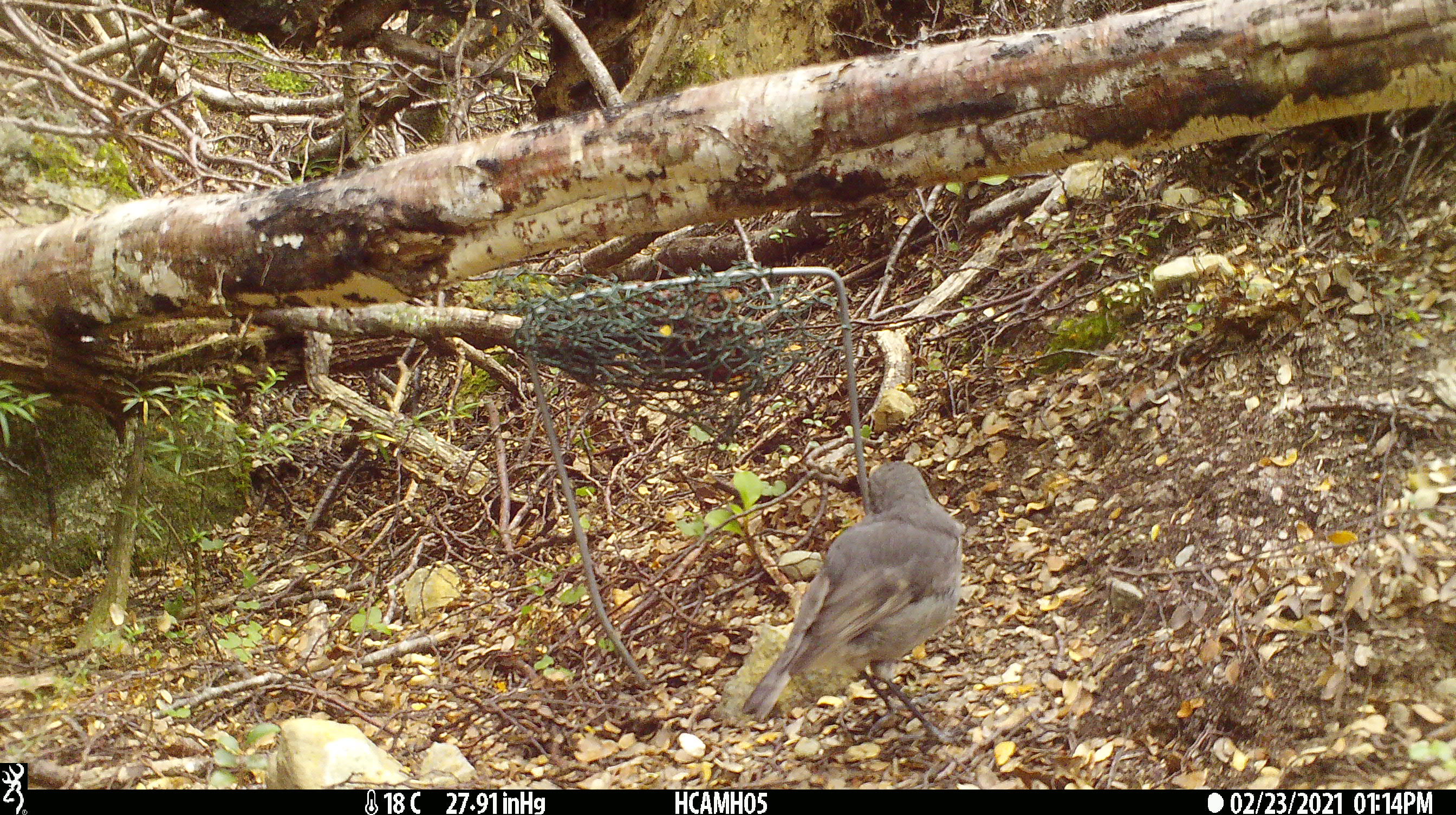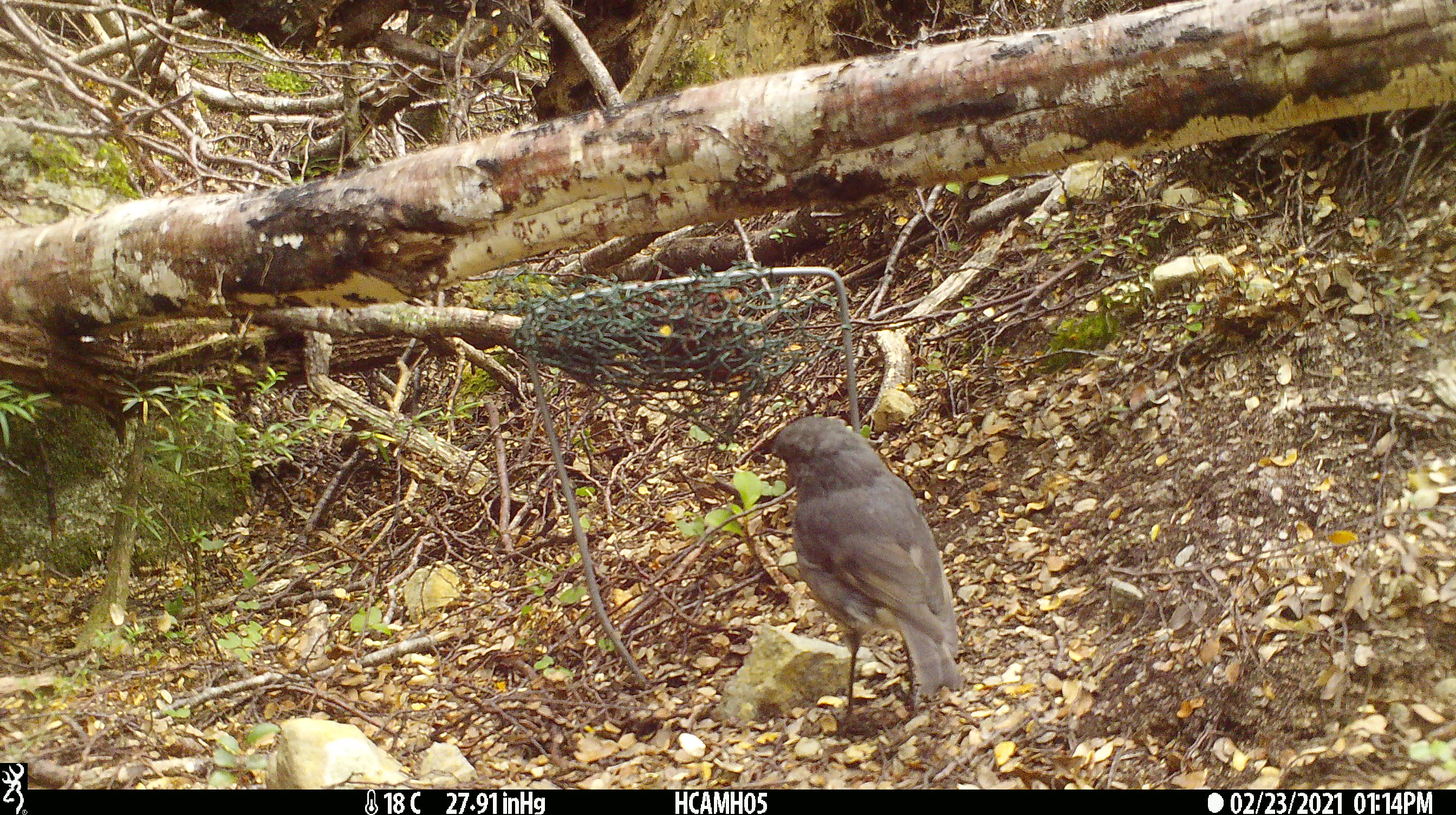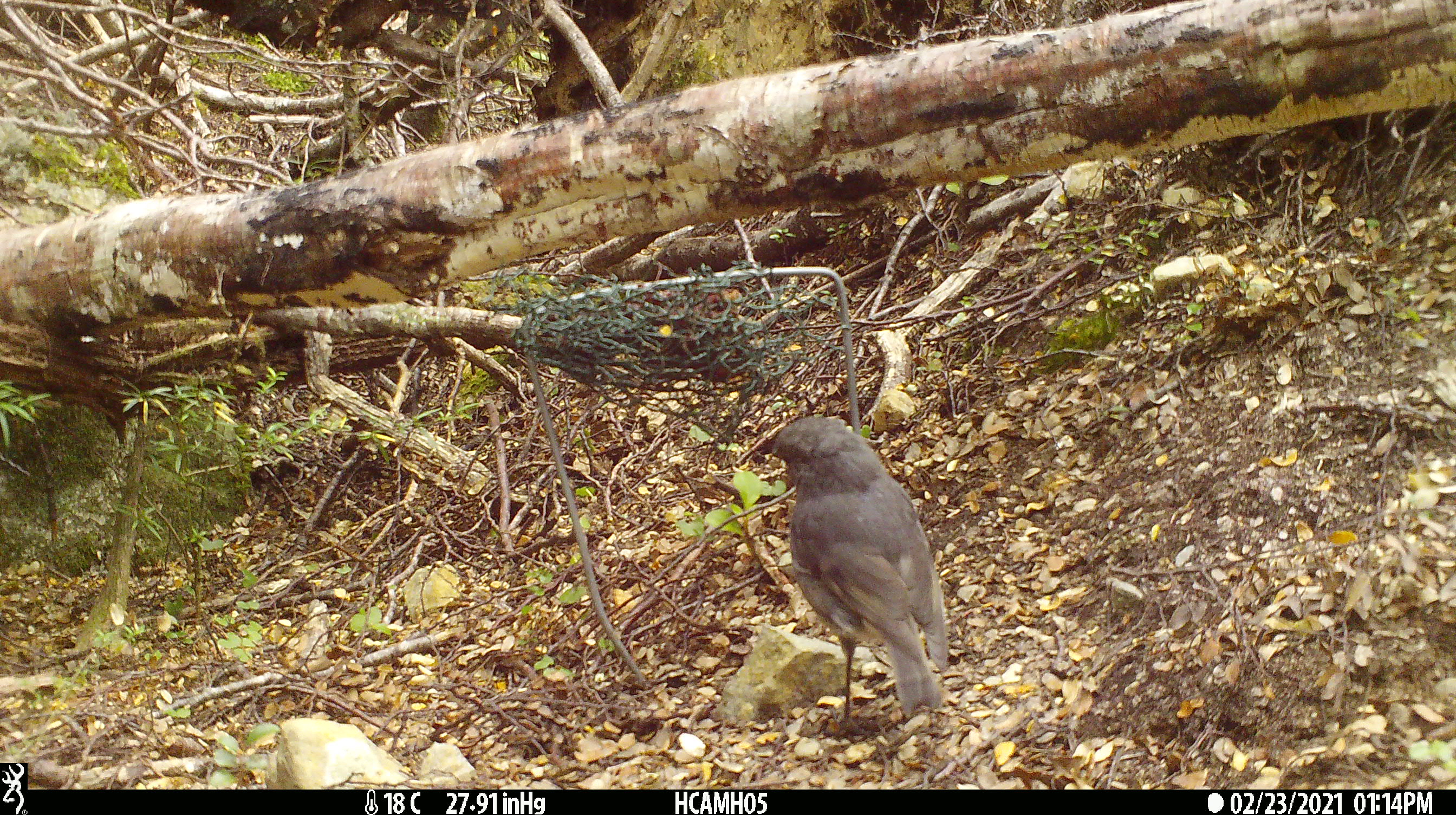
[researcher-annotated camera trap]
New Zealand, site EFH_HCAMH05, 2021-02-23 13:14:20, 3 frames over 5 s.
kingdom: Animalia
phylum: Chordata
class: Aves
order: Passeriformes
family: Petroicidae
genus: Petroica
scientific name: Petroica australis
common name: new zealand robin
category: robin